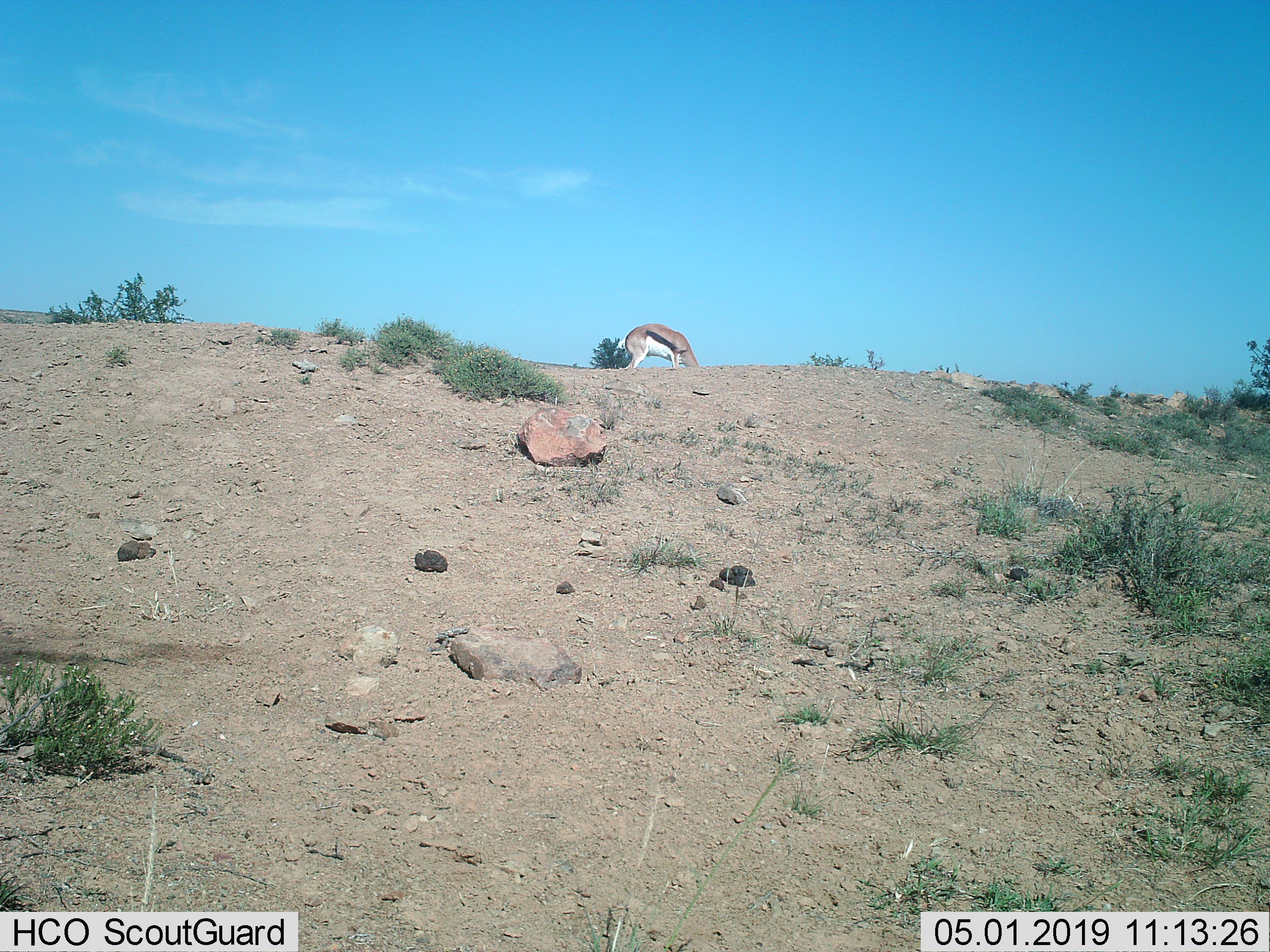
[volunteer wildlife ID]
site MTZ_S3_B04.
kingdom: Animalia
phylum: Chordata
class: Mammalia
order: Artiodactyla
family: Bovidae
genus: Antidorcas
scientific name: Antidorcas marsupialis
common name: springbok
Springbok (Antidorcas marsupialis), count 1. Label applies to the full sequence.